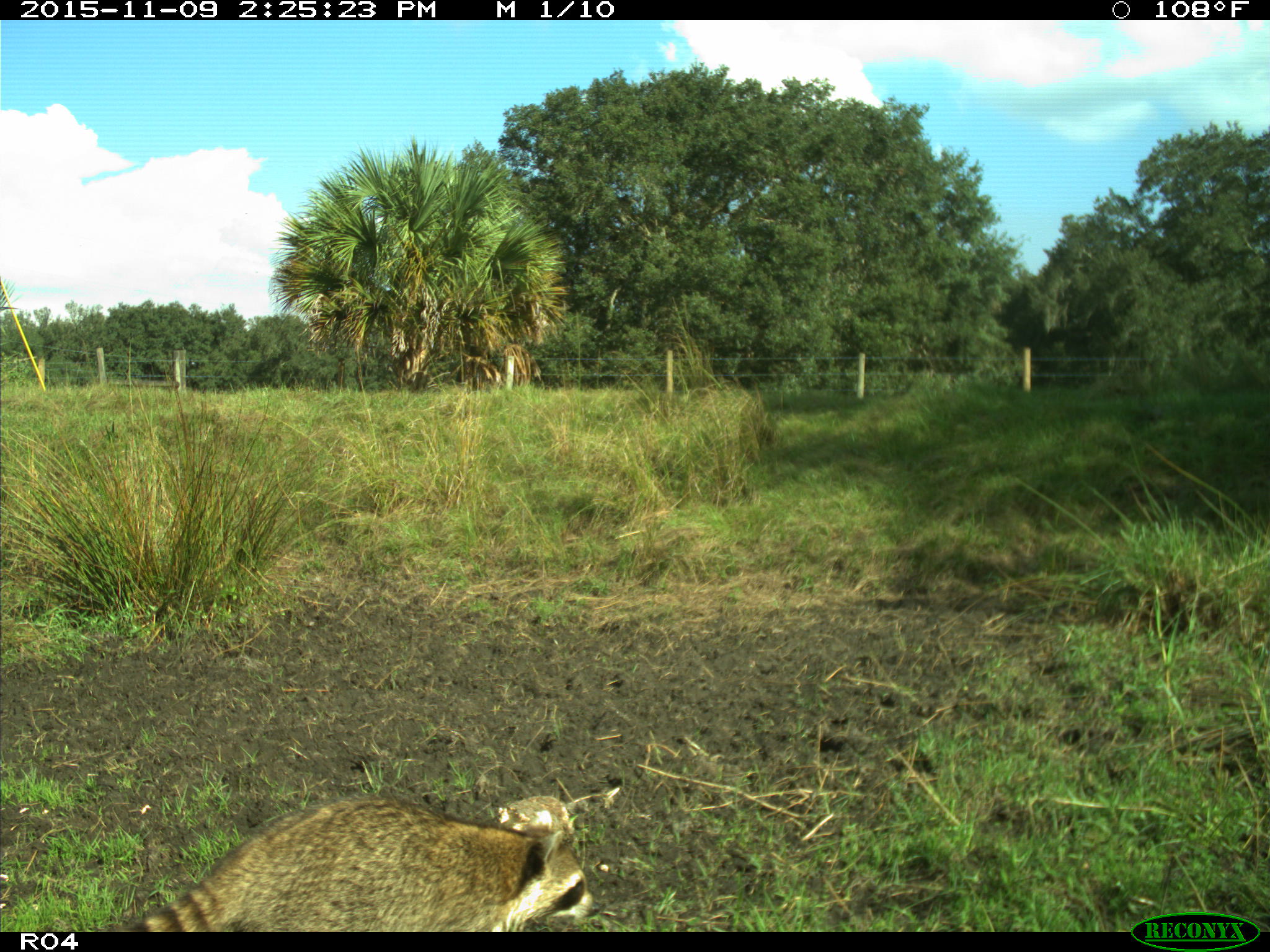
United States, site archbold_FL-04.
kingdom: Animalia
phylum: Chordata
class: Mammalia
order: Carnivora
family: Procyonidae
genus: Procyon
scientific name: Procyon lotor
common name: common raccoon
Procyon lotor (common raccoon).